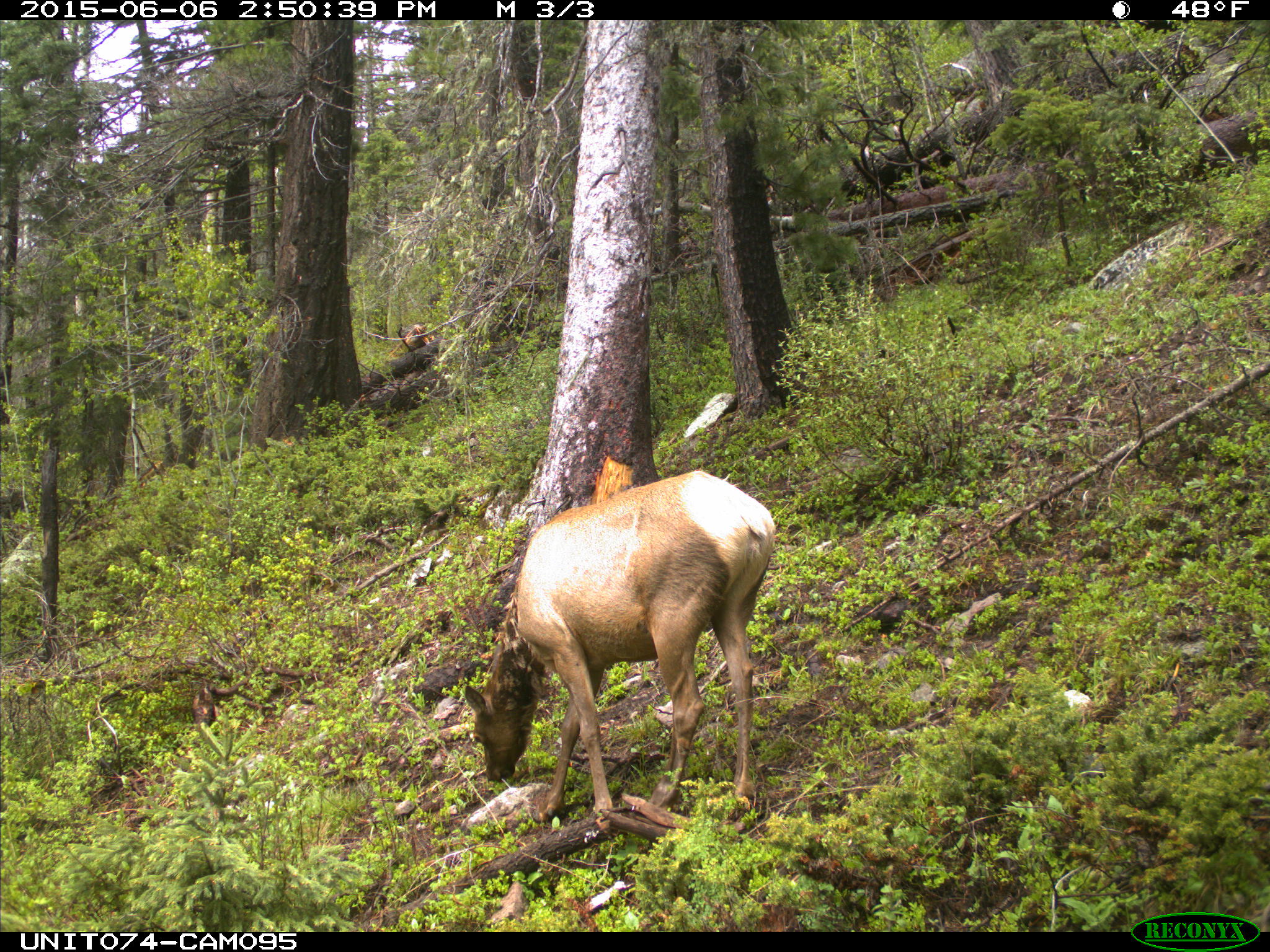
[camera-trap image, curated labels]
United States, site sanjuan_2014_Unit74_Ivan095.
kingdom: Animalia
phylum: Chordata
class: Mammalia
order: Artiodactyla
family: Cervidae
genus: Cervus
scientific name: Cervus elaphus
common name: red deer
Cervus elaphus (red deer).